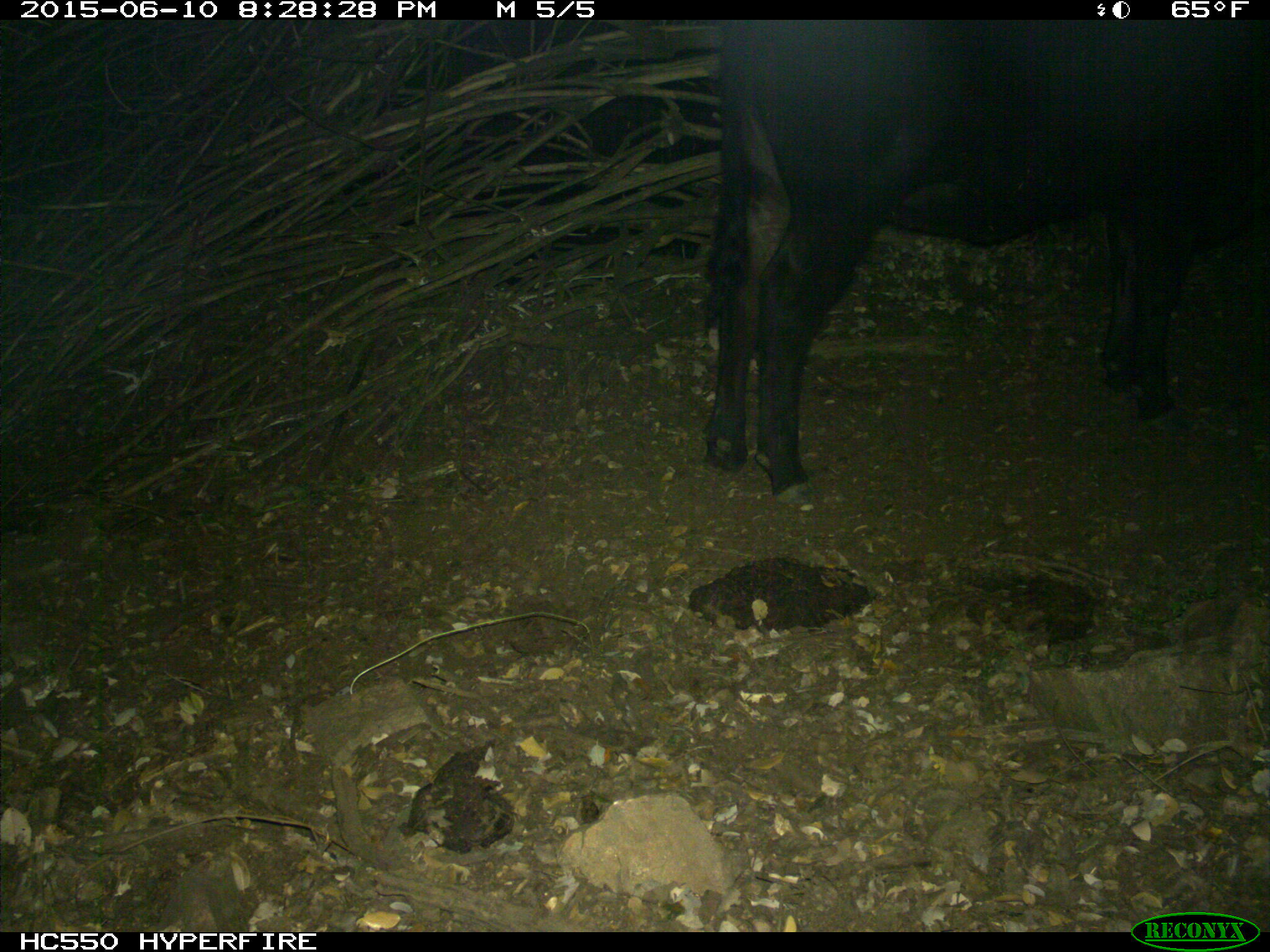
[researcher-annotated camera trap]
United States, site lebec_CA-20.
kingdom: Animalia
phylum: Chordata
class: Mammalia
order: Artiodactyla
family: Bovidae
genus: Bos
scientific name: Bos taurus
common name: domestic cow